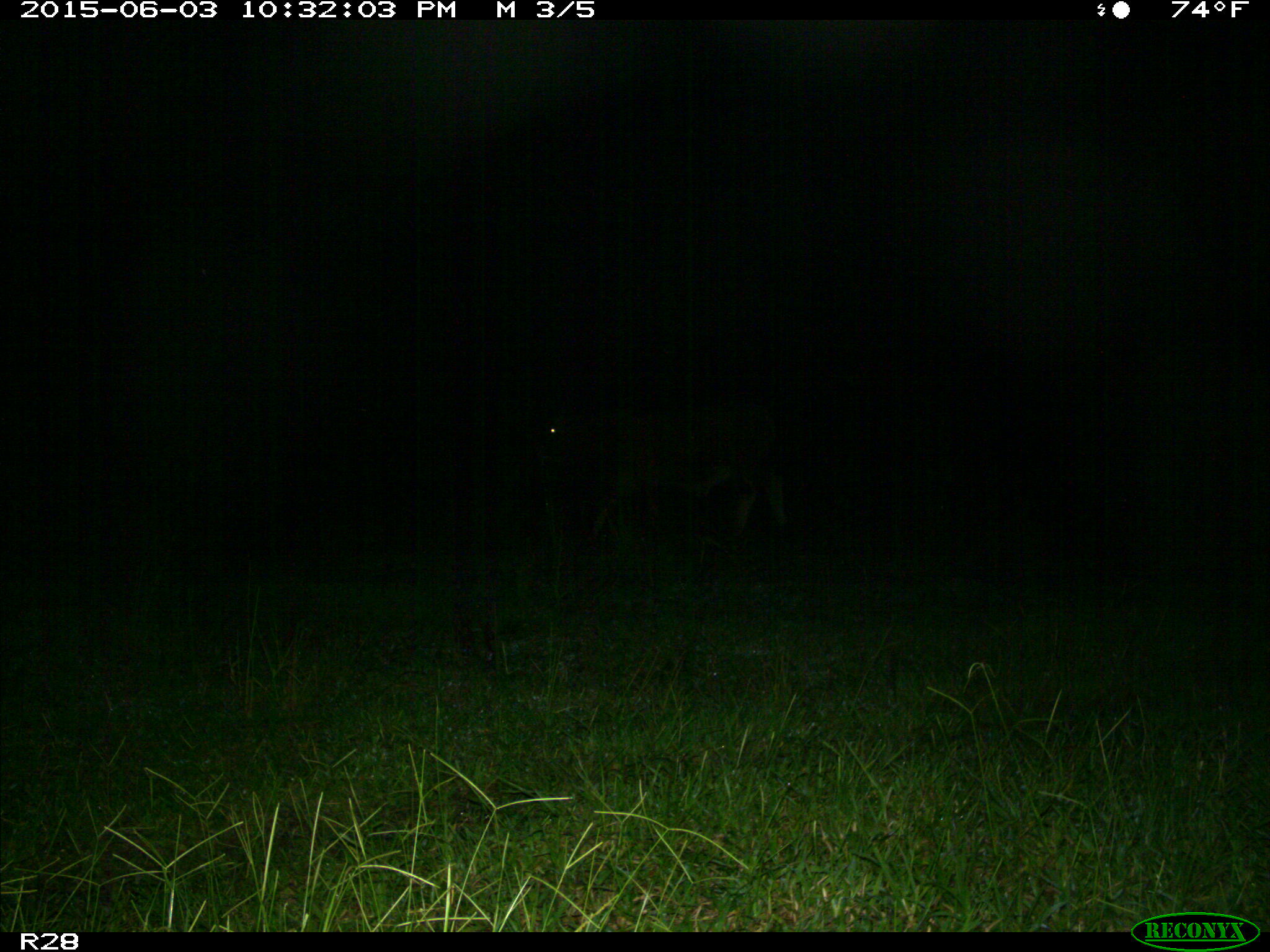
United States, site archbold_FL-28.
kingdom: Animalia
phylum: Chordata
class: Mammalia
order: Artiodactyla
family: Bovidae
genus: Bos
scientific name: Bos taurus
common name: domestic cow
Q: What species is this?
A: Bos taurus (domestic cow).